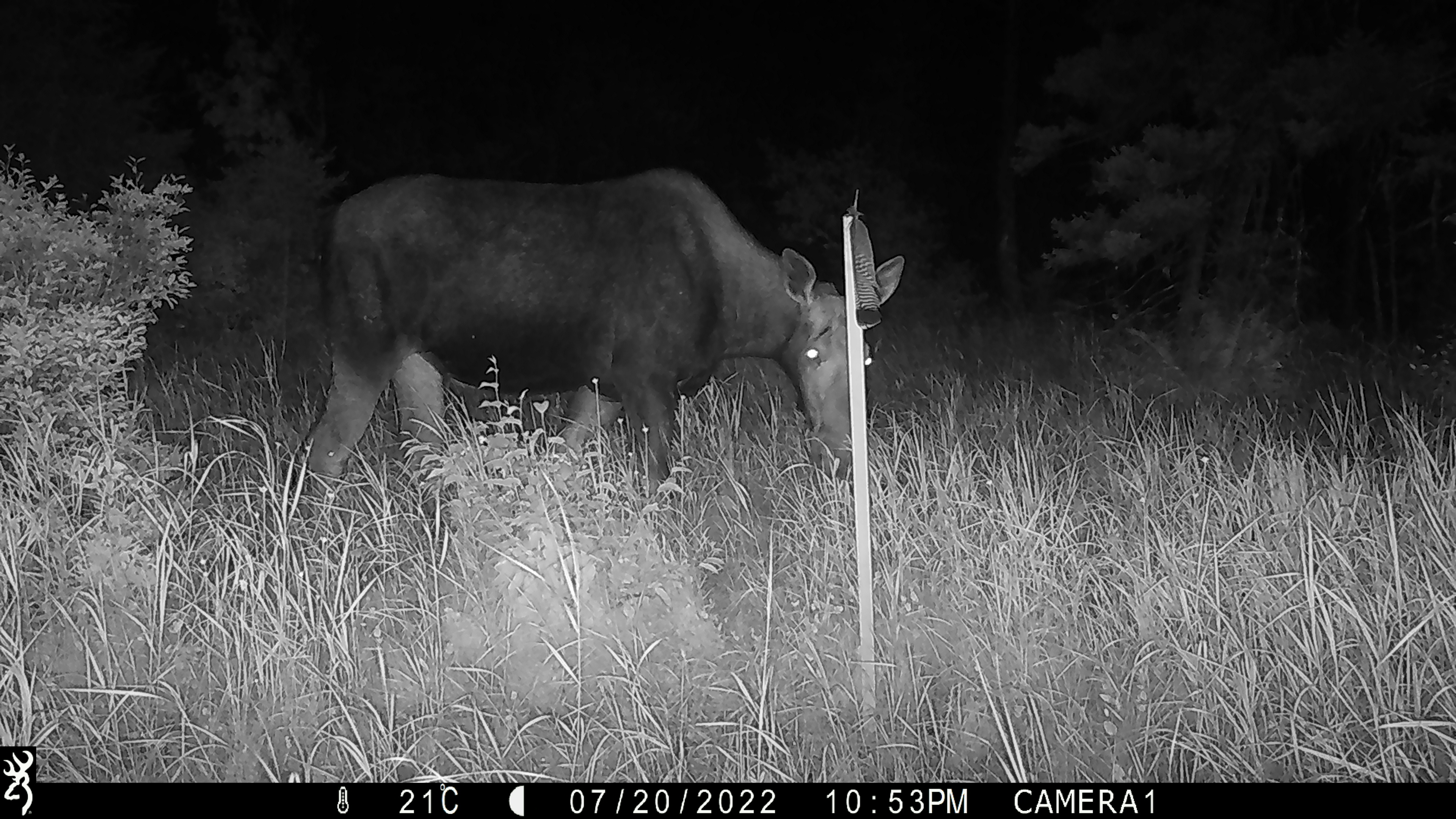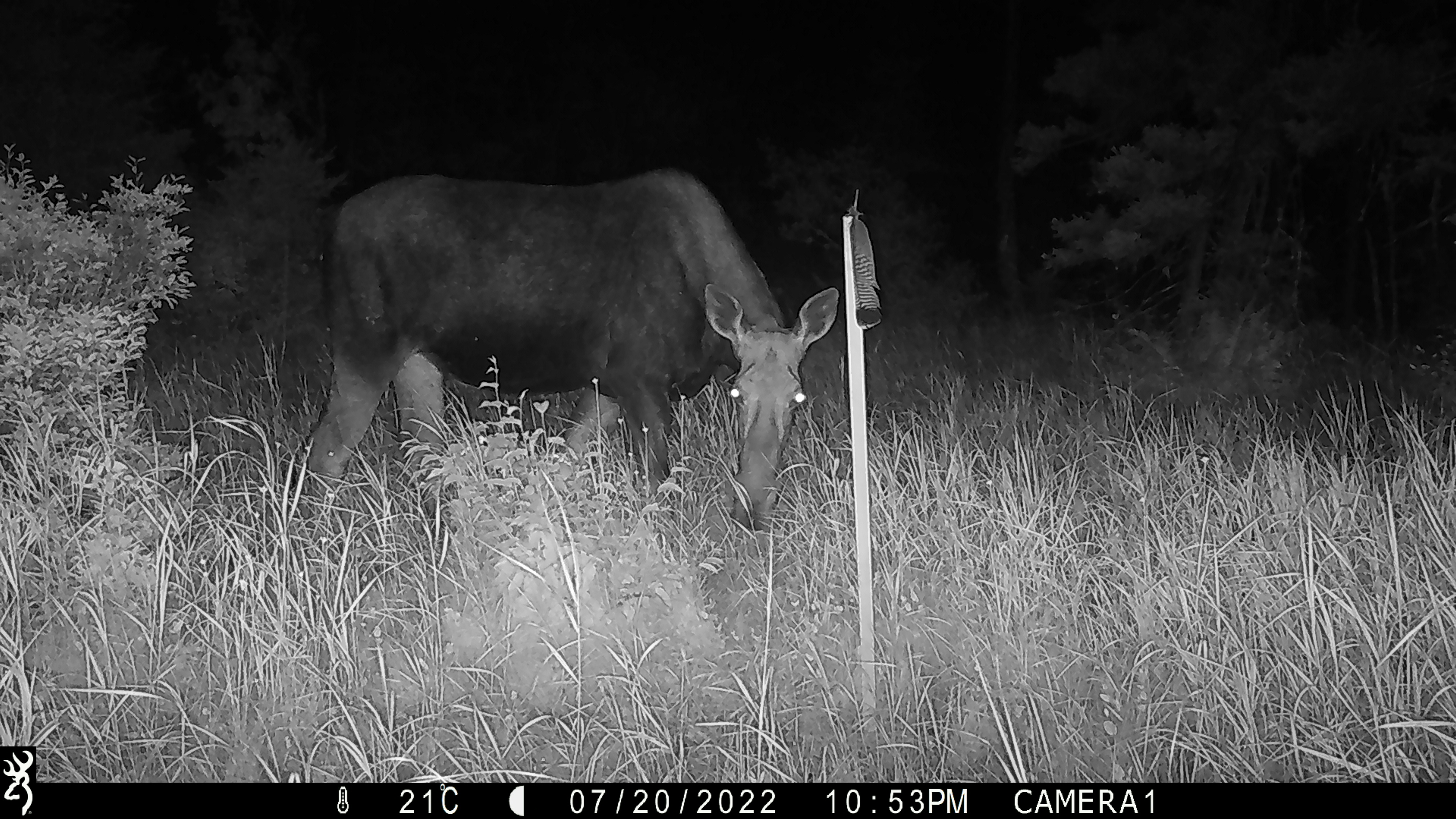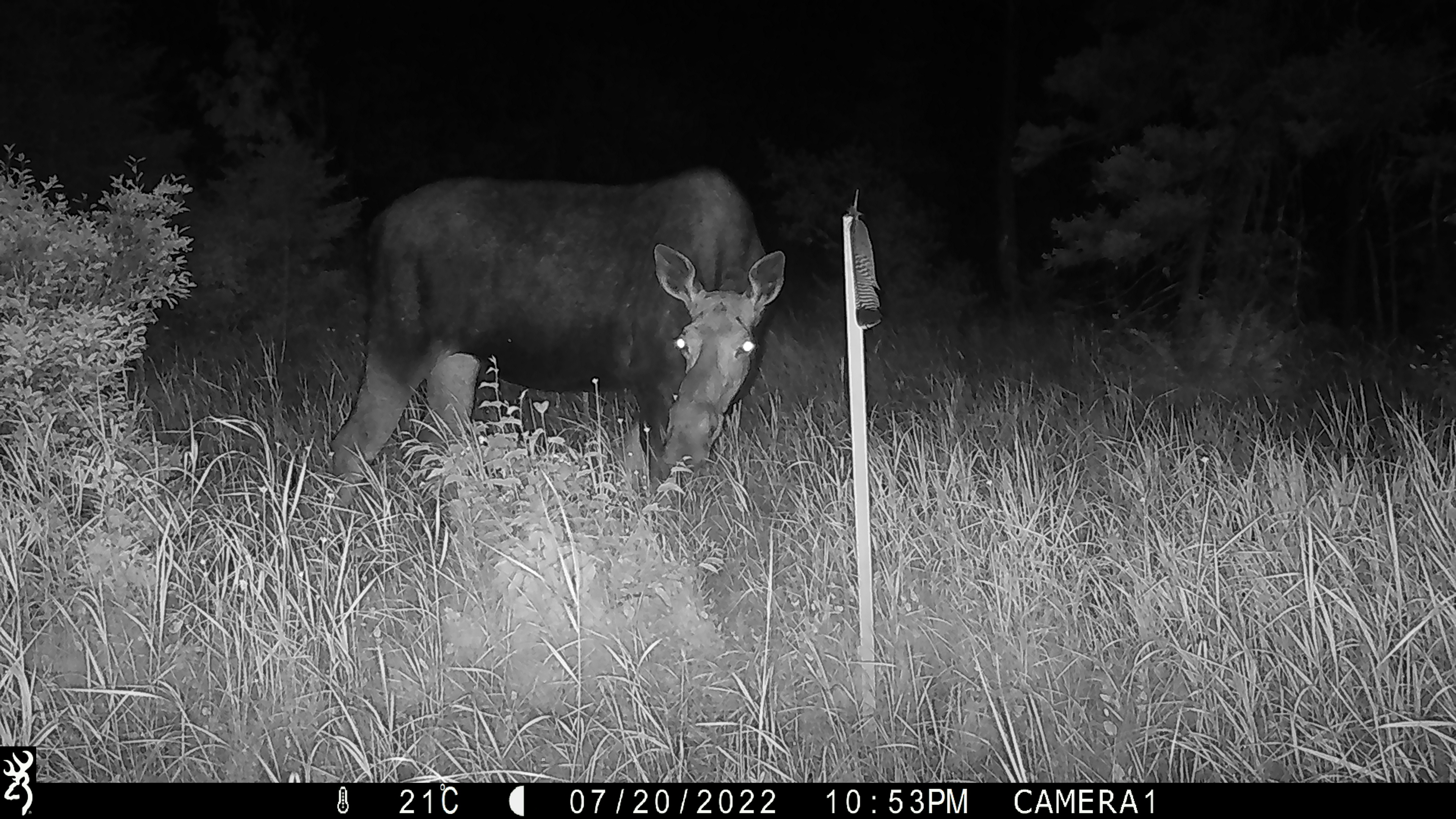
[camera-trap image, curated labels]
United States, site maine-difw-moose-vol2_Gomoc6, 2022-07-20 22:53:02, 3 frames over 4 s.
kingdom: Animalia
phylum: Chordata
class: Mammalia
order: Artiodactyla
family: Cervidae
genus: Alces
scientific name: Alces alces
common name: moose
Moose (Alces alces).